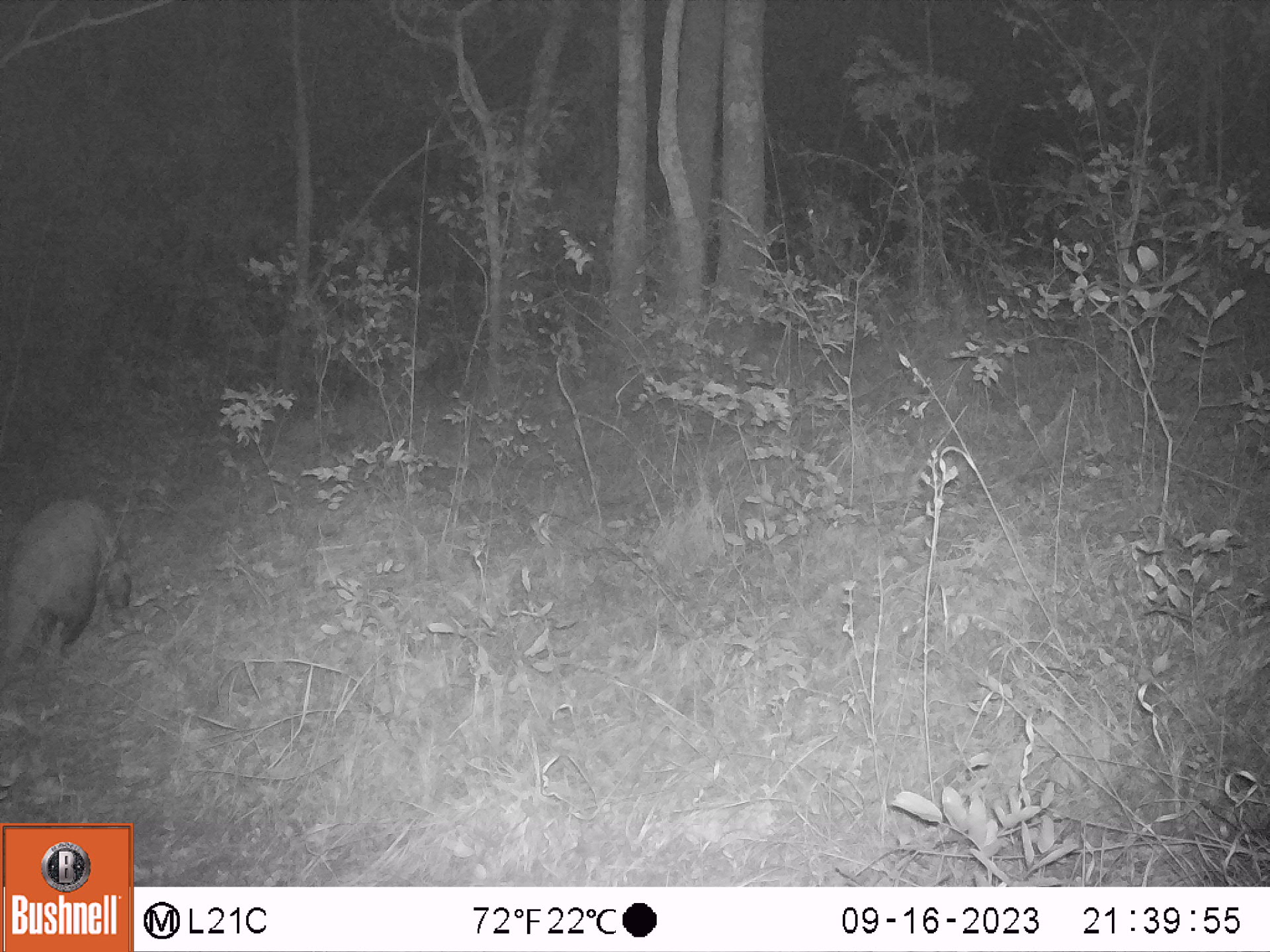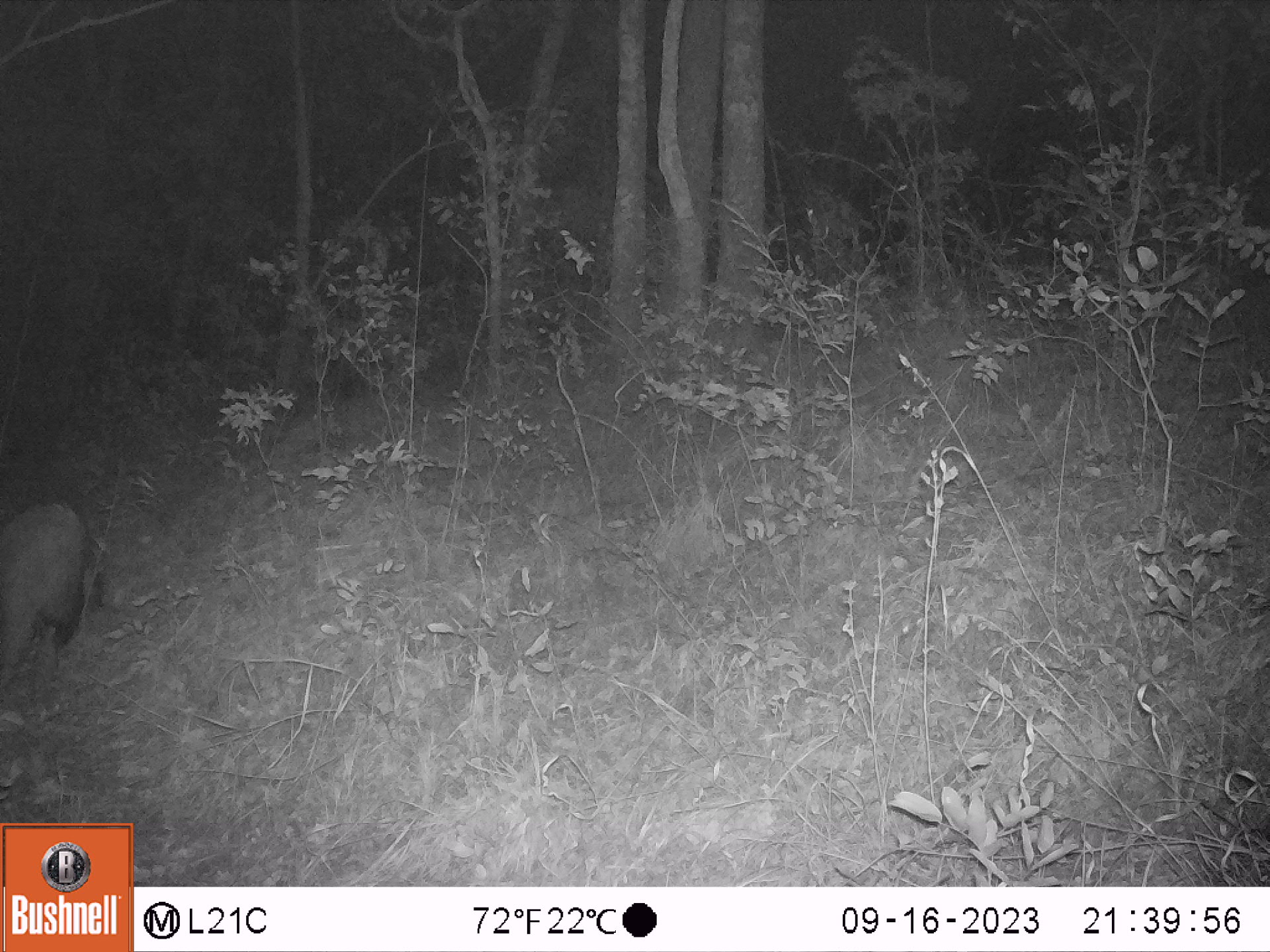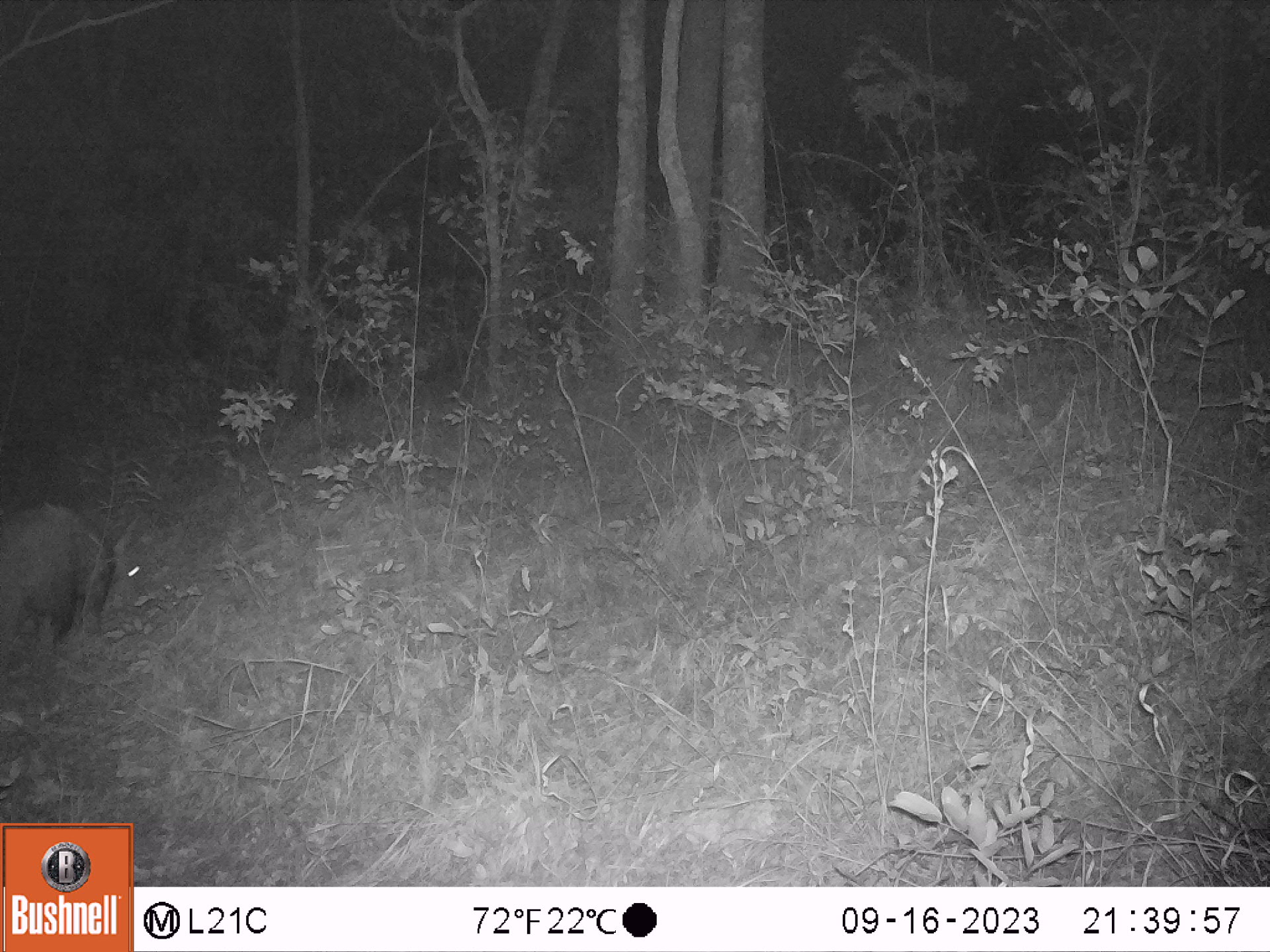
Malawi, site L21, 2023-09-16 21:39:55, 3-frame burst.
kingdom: Animalia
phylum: Chordata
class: Mammalia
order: Tubulidentata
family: Orycteropodidae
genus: Orycteropus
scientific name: Orycteropus afer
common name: aardvark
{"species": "aardvark (Orycteropus afer)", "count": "1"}